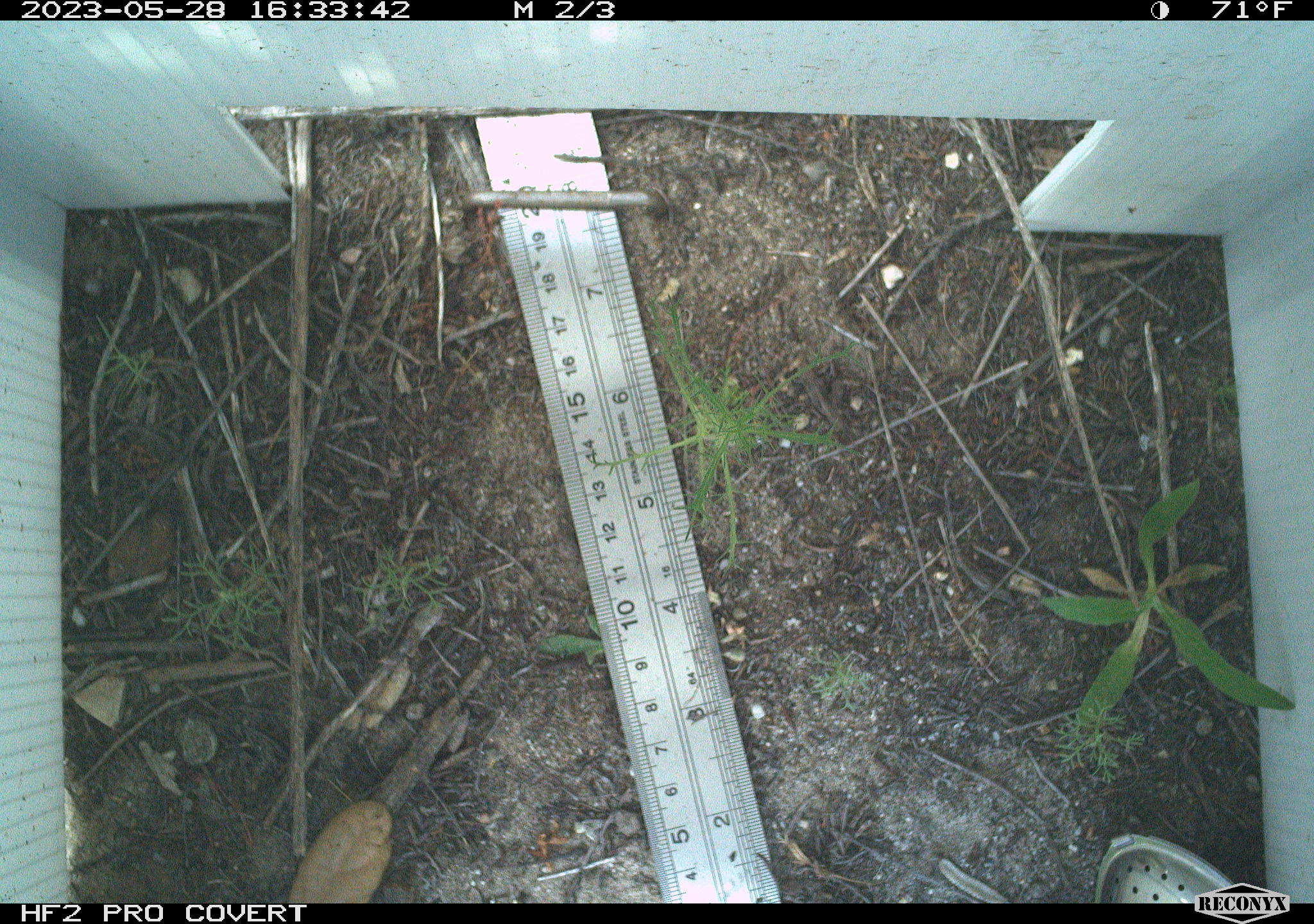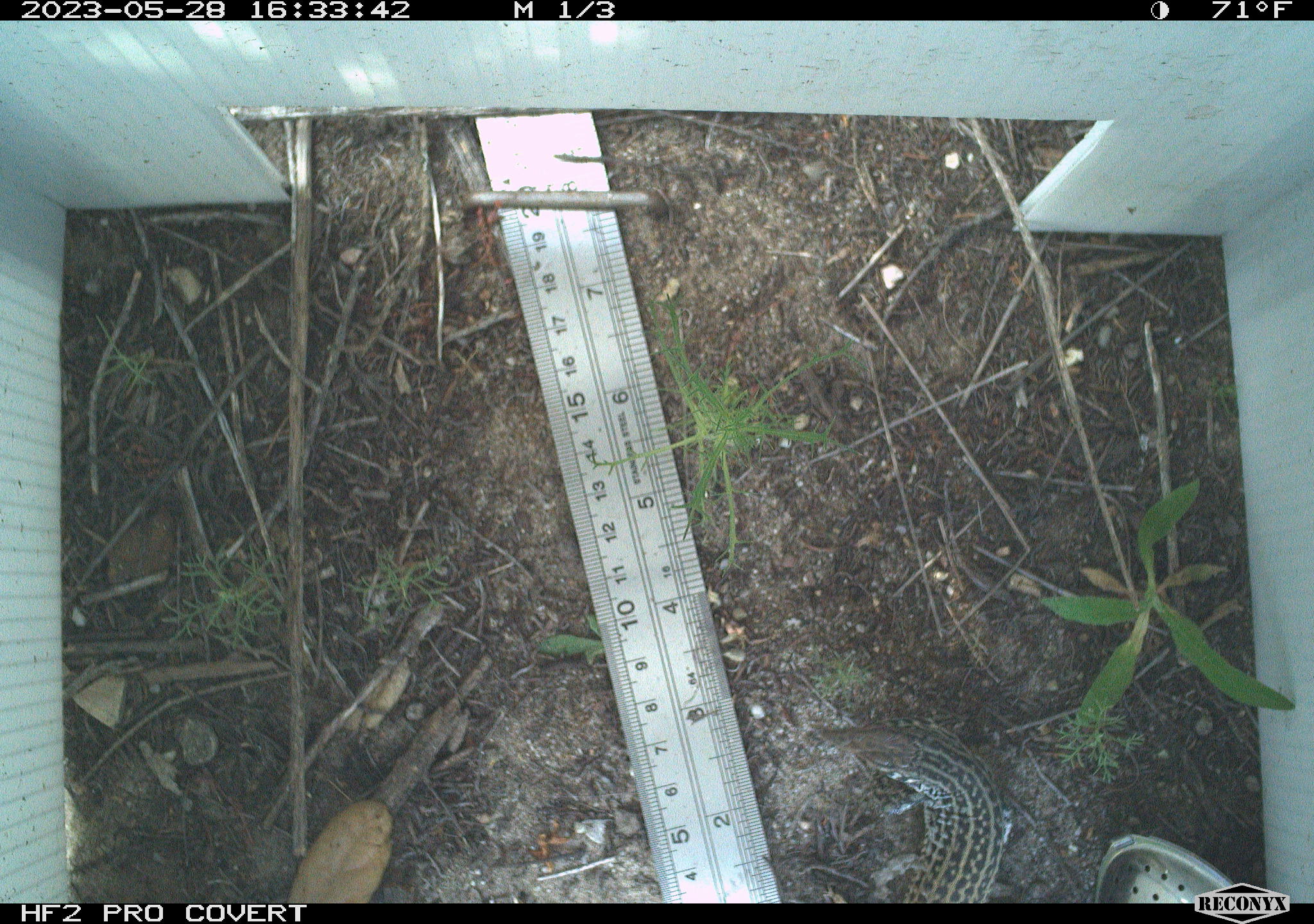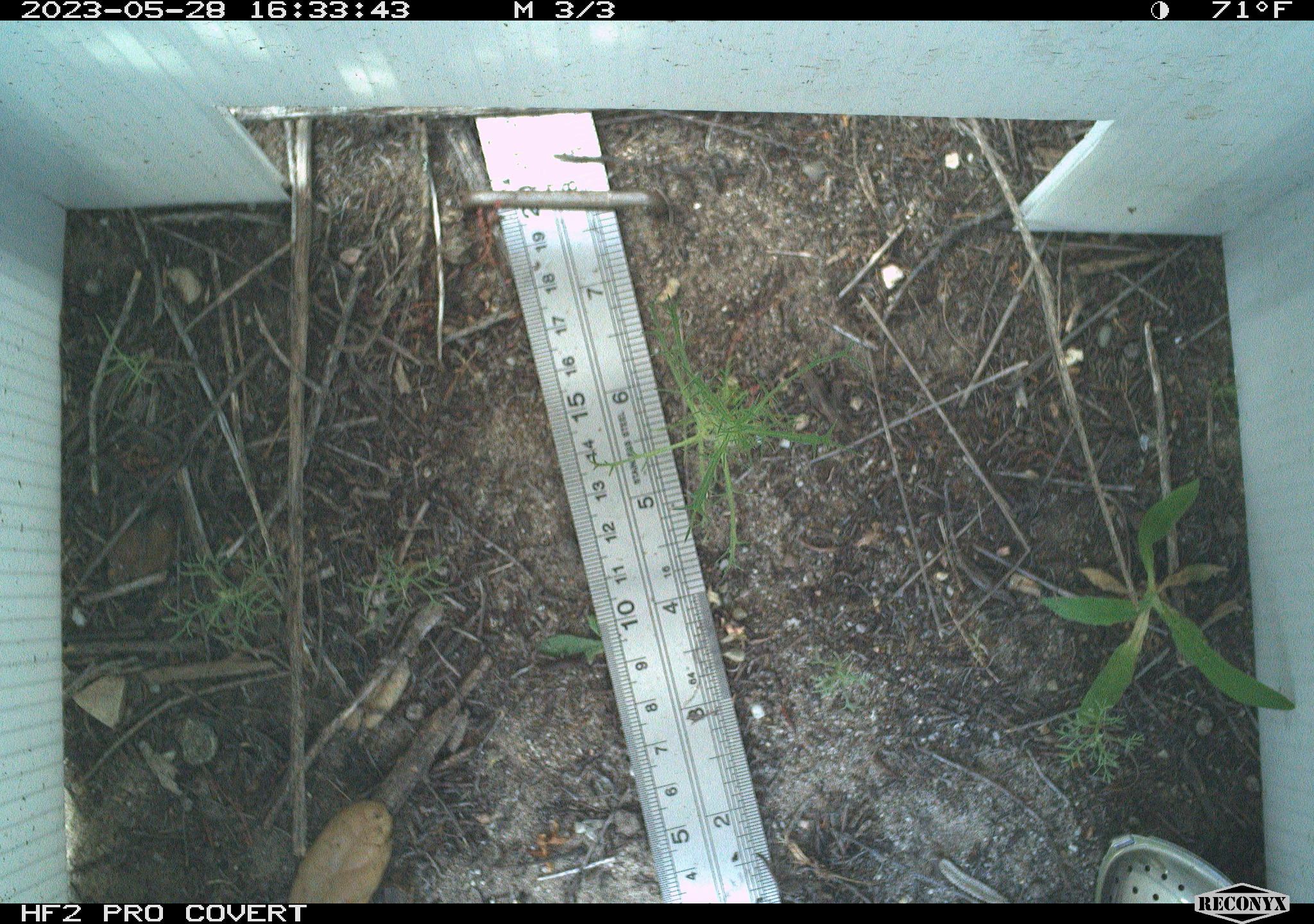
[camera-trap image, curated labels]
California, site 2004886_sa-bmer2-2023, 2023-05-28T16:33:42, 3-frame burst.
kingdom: Animalia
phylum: Chordata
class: Reptilia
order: Squamata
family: Teiidae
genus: Aspidoscelis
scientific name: Aspidoscelis tigris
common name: western whiptail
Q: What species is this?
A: Western whiptail (Aspidoscelis tigris).